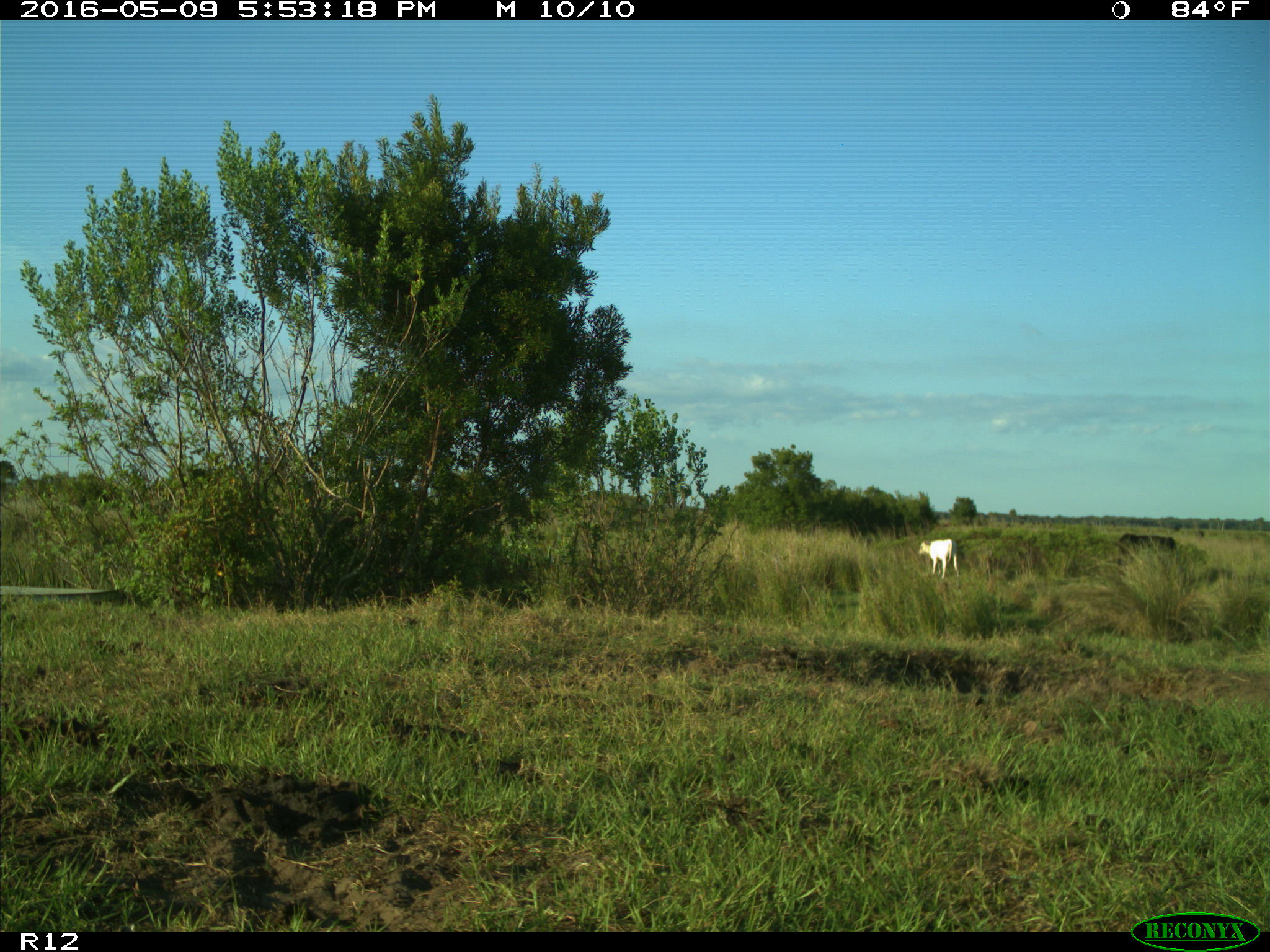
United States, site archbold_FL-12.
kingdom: Animalia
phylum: Chordata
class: Mammalia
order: Artiodactyla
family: Bovidae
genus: Bos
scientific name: Bos taurus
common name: domestic cow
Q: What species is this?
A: Bos taurus (domestic cow).